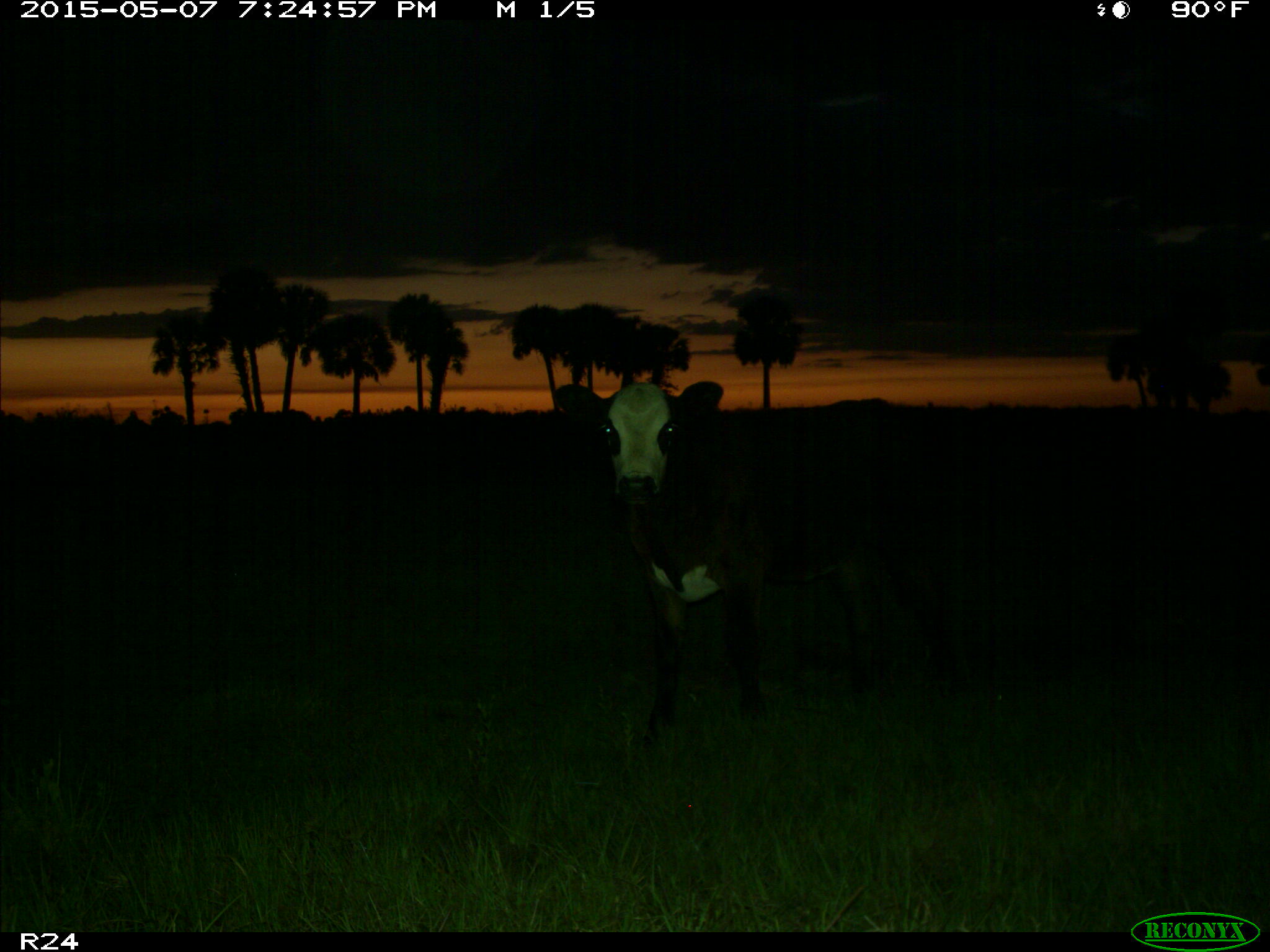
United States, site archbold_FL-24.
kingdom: Animalia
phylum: Chordata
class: Mammalia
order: Artiodactyla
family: Bovidae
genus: Bos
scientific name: Bos taurus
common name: domestic cow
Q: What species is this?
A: Bos taurus (domestic cow).